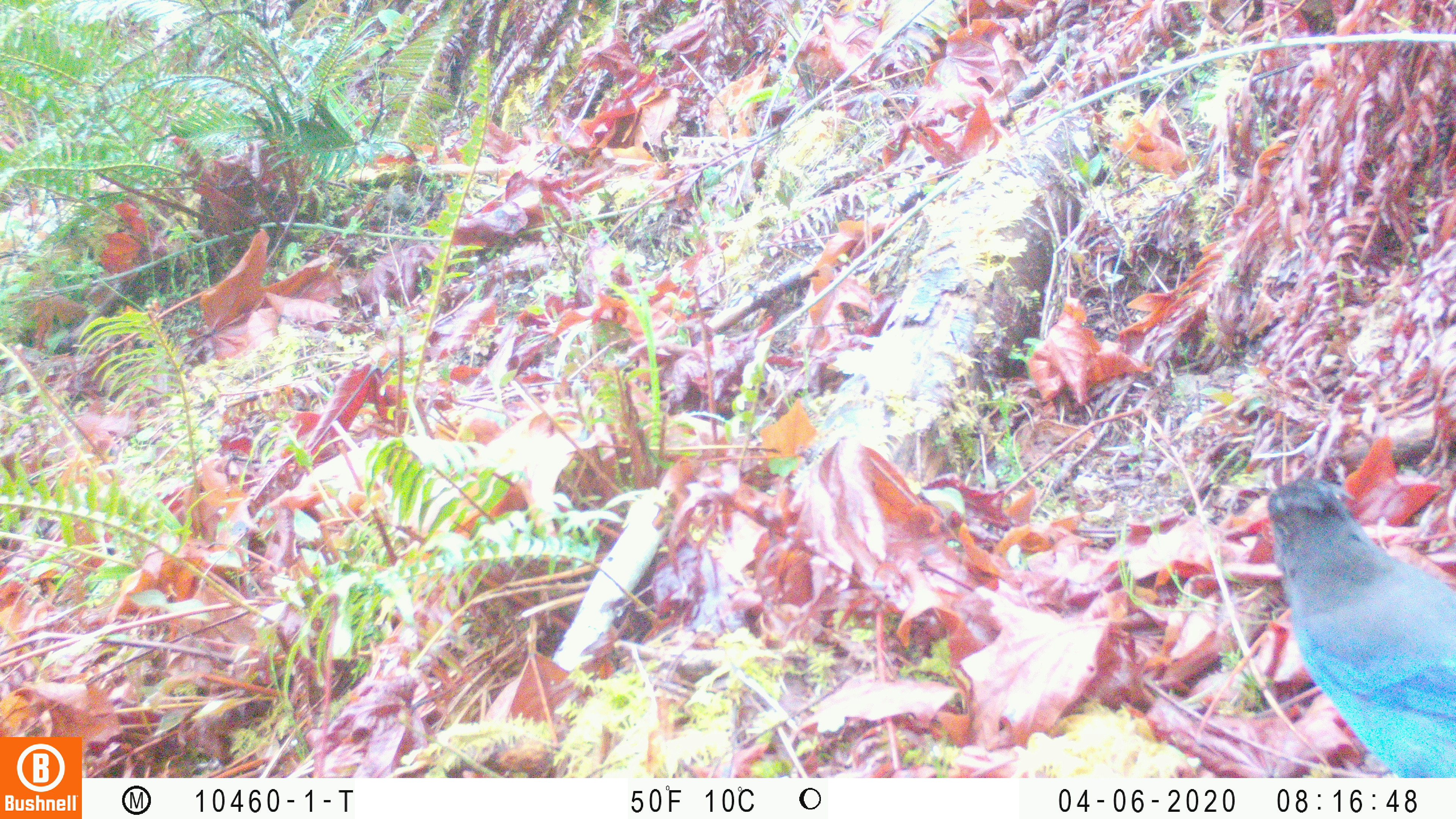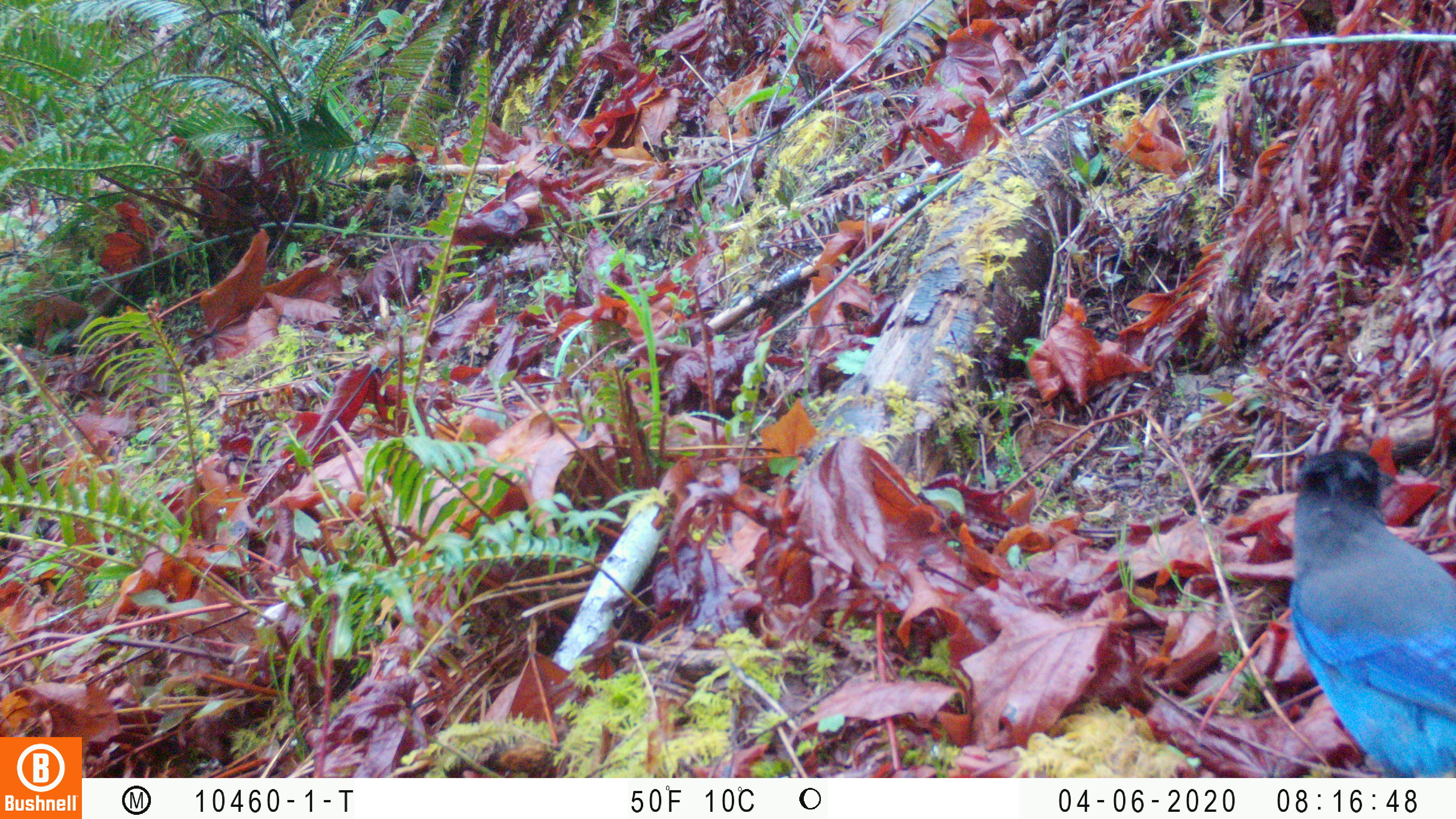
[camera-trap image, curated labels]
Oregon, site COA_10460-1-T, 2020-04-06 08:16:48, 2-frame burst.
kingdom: Animalia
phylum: Chordata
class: Aves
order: Passeriformes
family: Corvidae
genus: Cyanocitta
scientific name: Cyanocitta stelleri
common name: steller's jay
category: stellers jay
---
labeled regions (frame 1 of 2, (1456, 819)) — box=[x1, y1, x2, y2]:
stellers jay: box=[1263, 477, 1450, 772]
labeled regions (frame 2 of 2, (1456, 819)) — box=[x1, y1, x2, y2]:
stellers jay: box=[1284, 445, 1450, 772]